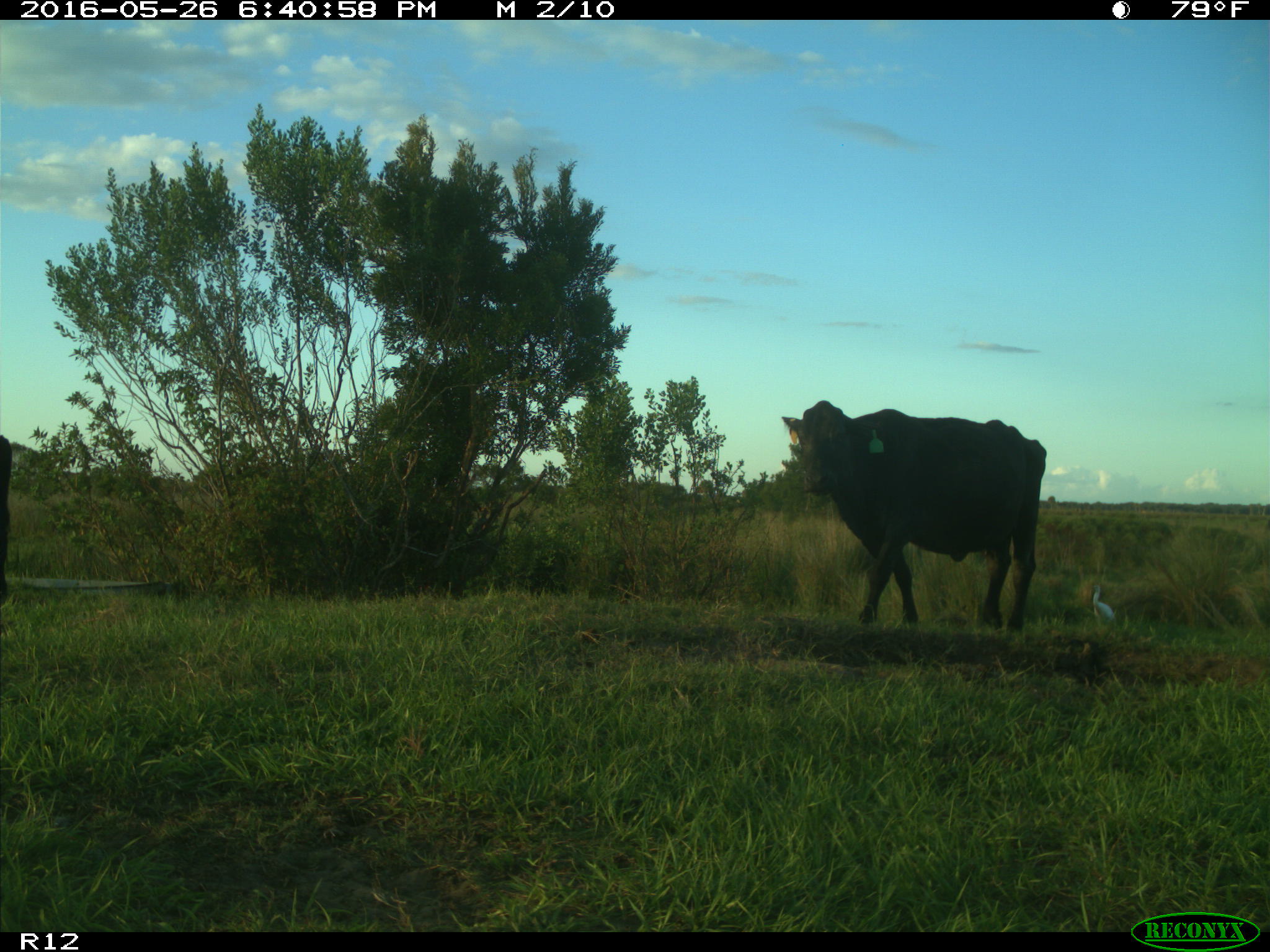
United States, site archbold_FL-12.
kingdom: Animalia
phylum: Chordata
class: Mammalia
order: Artiodactyla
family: Bovidae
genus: Bos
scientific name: Bos taurus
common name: domestic cow